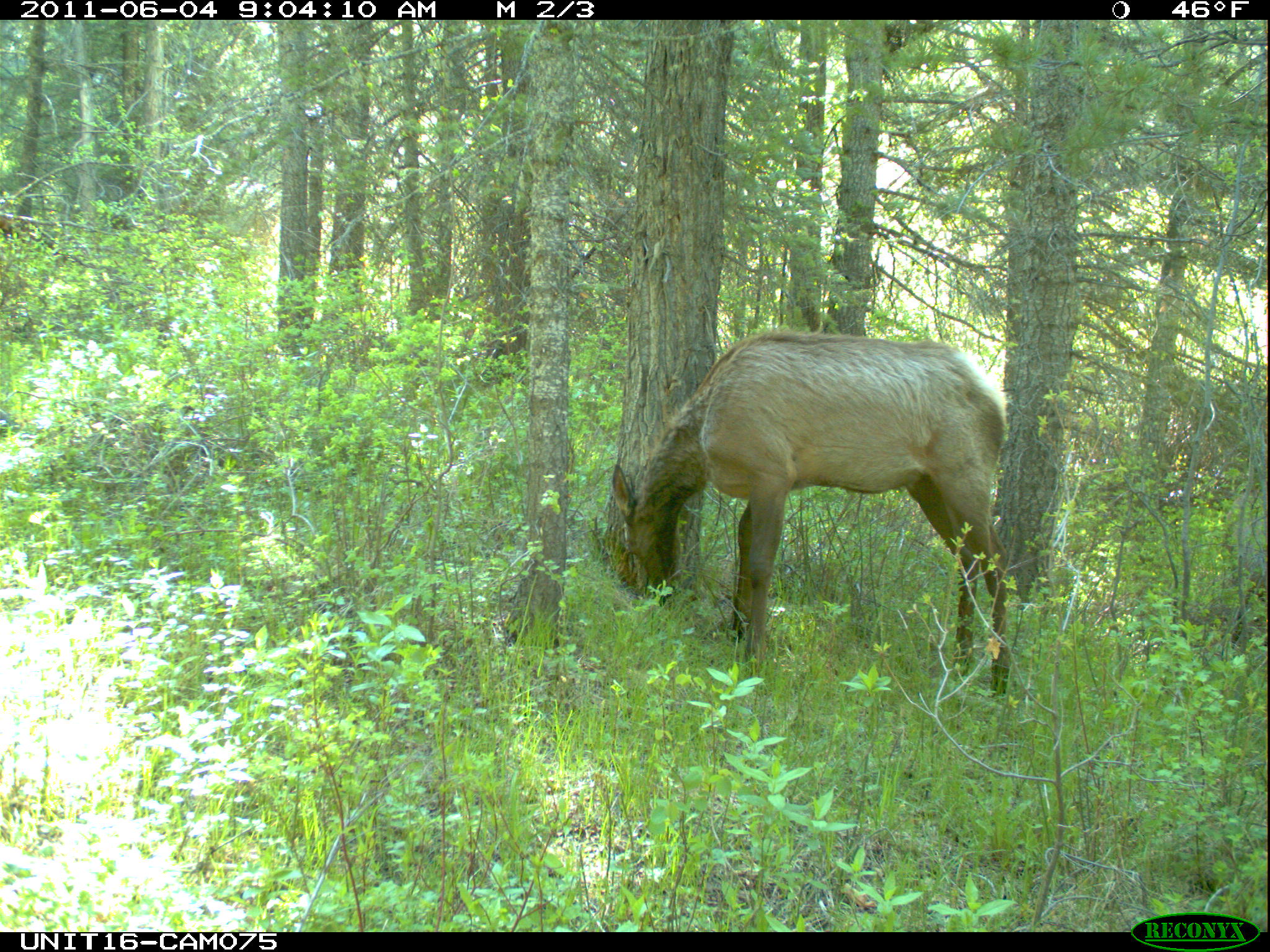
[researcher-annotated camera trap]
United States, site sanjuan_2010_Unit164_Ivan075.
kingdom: Animalia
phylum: Chordata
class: Mammalia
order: Artiodactyla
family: Cervidae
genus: Cervus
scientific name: Cervus elaphus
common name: red deer